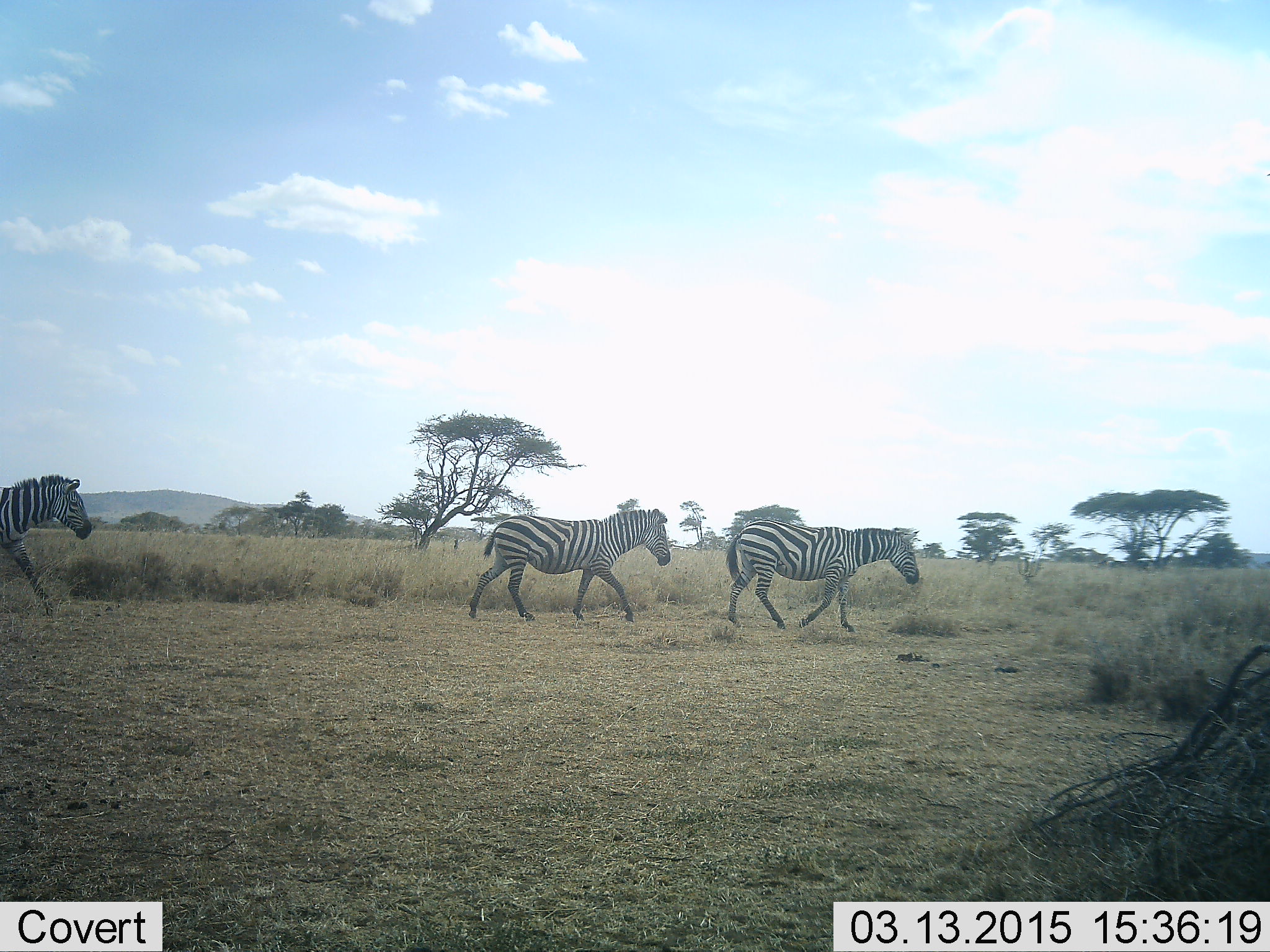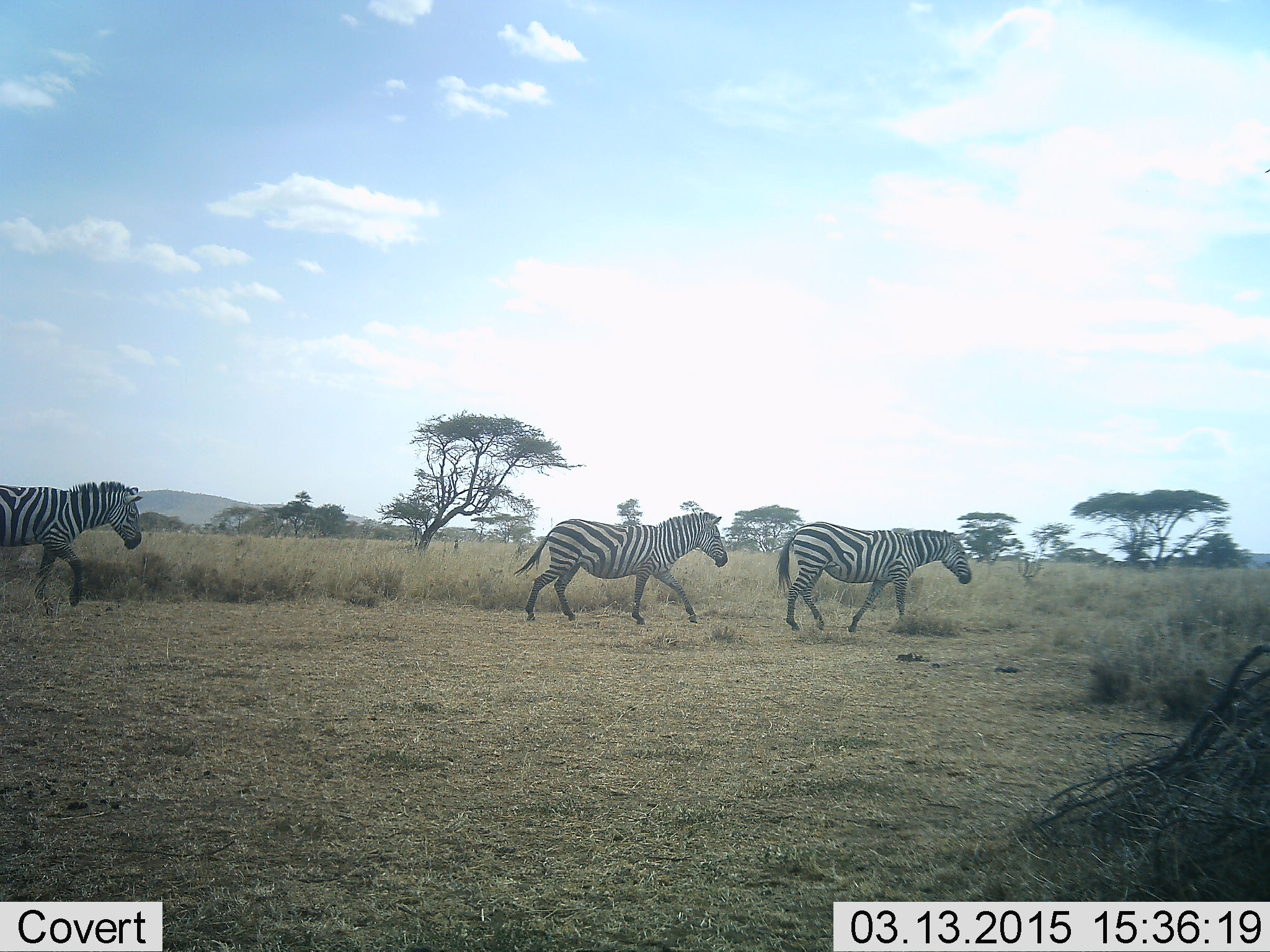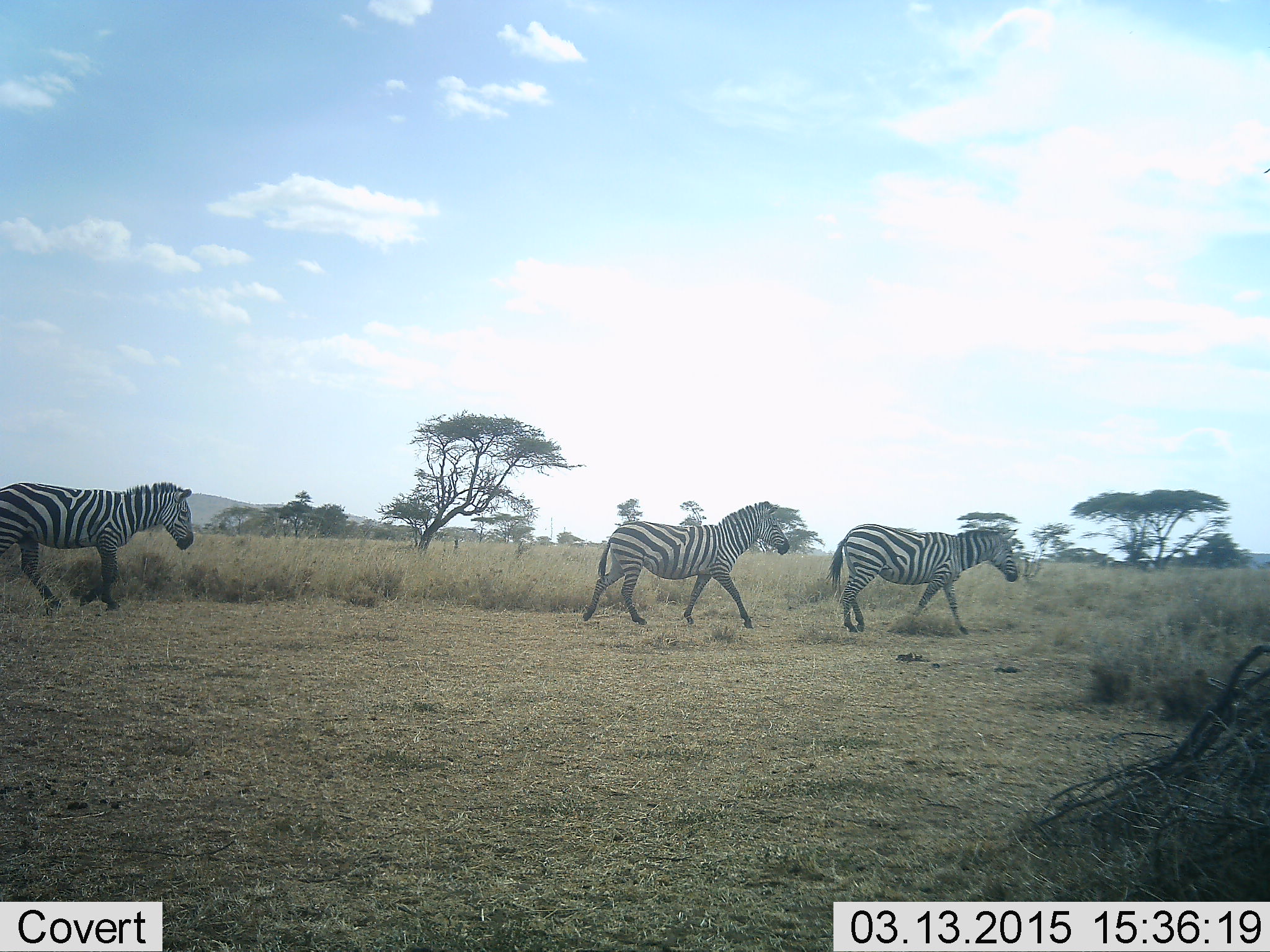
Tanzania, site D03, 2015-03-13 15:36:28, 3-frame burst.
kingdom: Animalia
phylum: Chordata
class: Mammalia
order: Perissodactyla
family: Equidae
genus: Equus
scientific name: Equus quagga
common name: plains zebra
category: zebra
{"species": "zebra (plains zebra) (Equus quagga)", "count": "3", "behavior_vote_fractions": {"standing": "0%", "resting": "0%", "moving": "100%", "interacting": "0%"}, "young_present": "0%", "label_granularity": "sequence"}